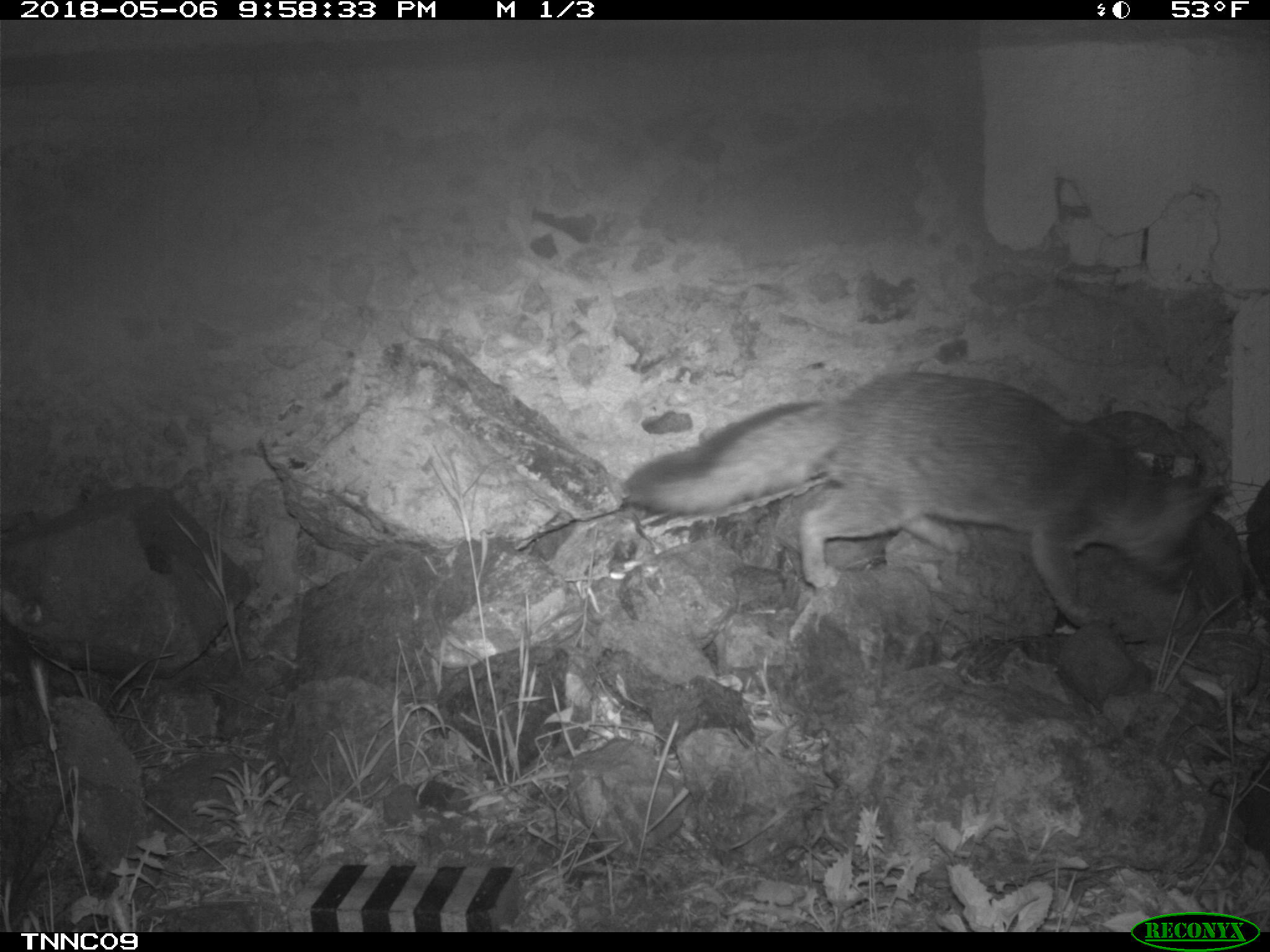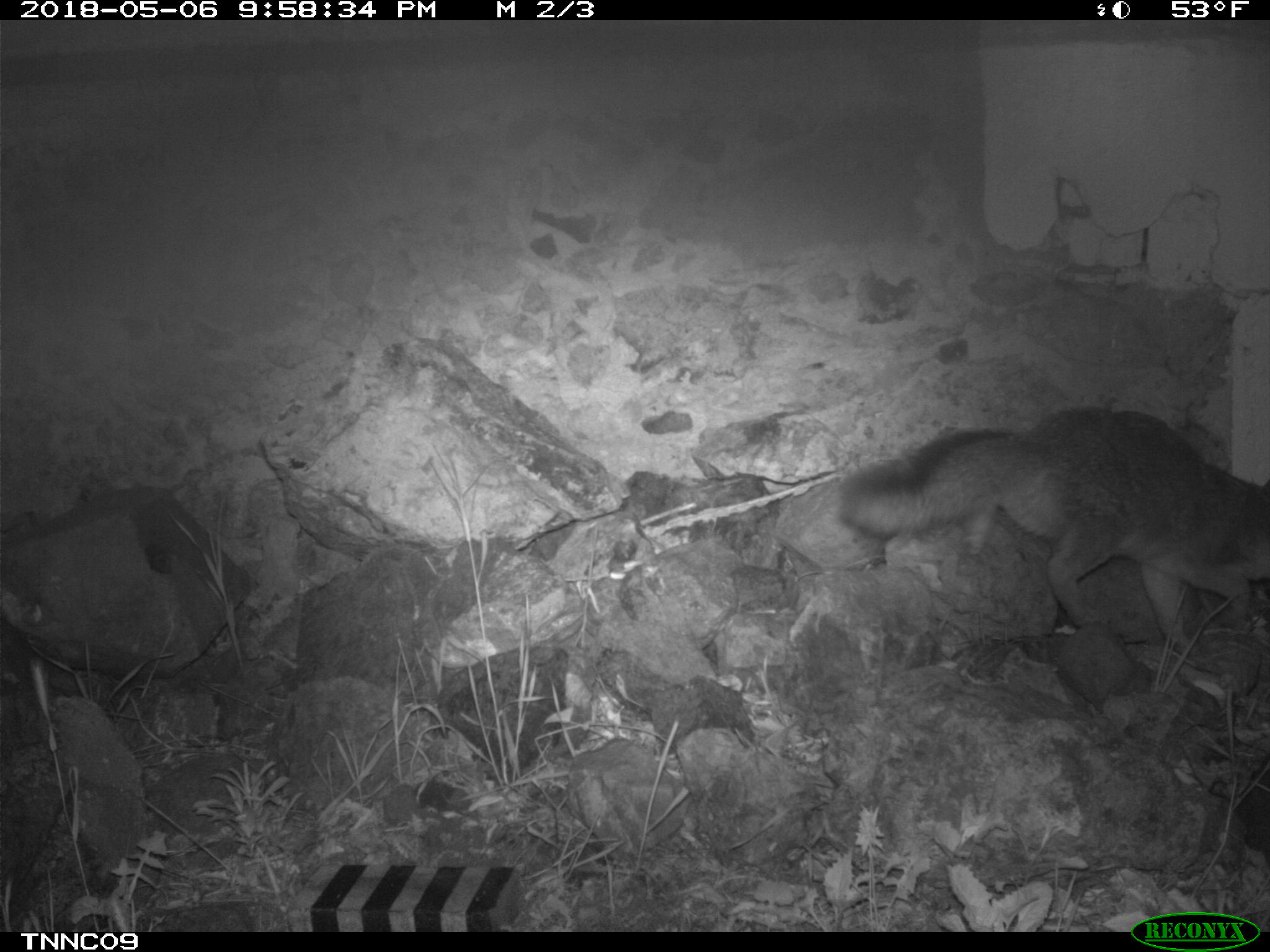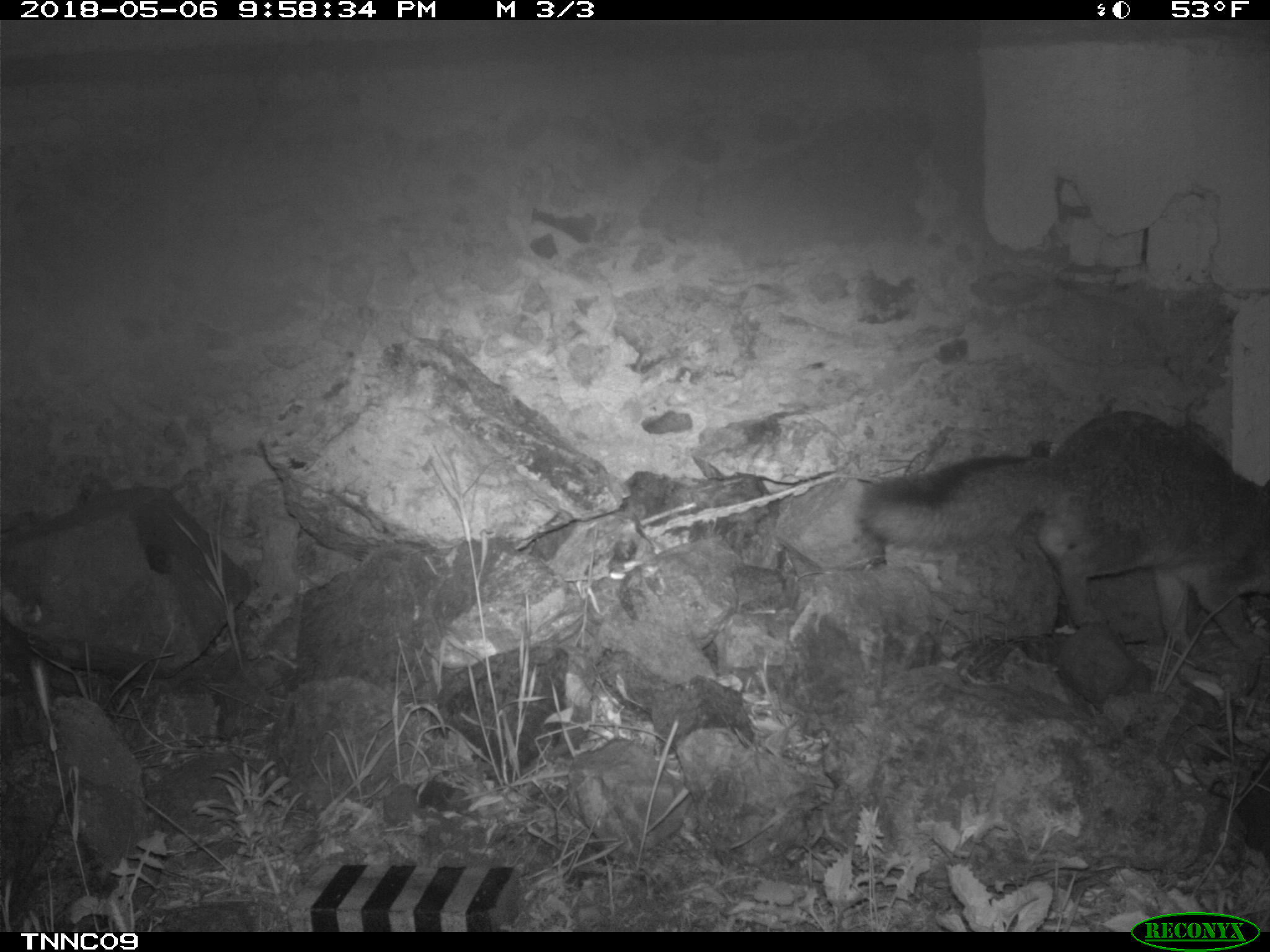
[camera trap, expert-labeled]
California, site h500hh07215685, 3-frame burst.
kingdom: Animalia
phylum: Chordata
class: Mammalia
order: Carnivora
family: Canidae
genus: Urocyon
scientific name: Urocyon littoralis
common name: island fox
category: fox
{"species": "fox (island fox) (Urocyon littoralis)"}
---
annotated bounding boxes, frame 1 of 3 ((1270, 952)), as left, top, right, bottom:
fox: 623, 368, 1224, 628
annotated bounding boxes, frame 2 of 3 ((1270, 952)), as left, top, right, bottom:
fox: 836, 406, 1269, 658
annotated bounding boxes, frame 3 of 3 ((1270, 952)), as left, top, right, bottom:
fox: 858, 410, 1269, 663